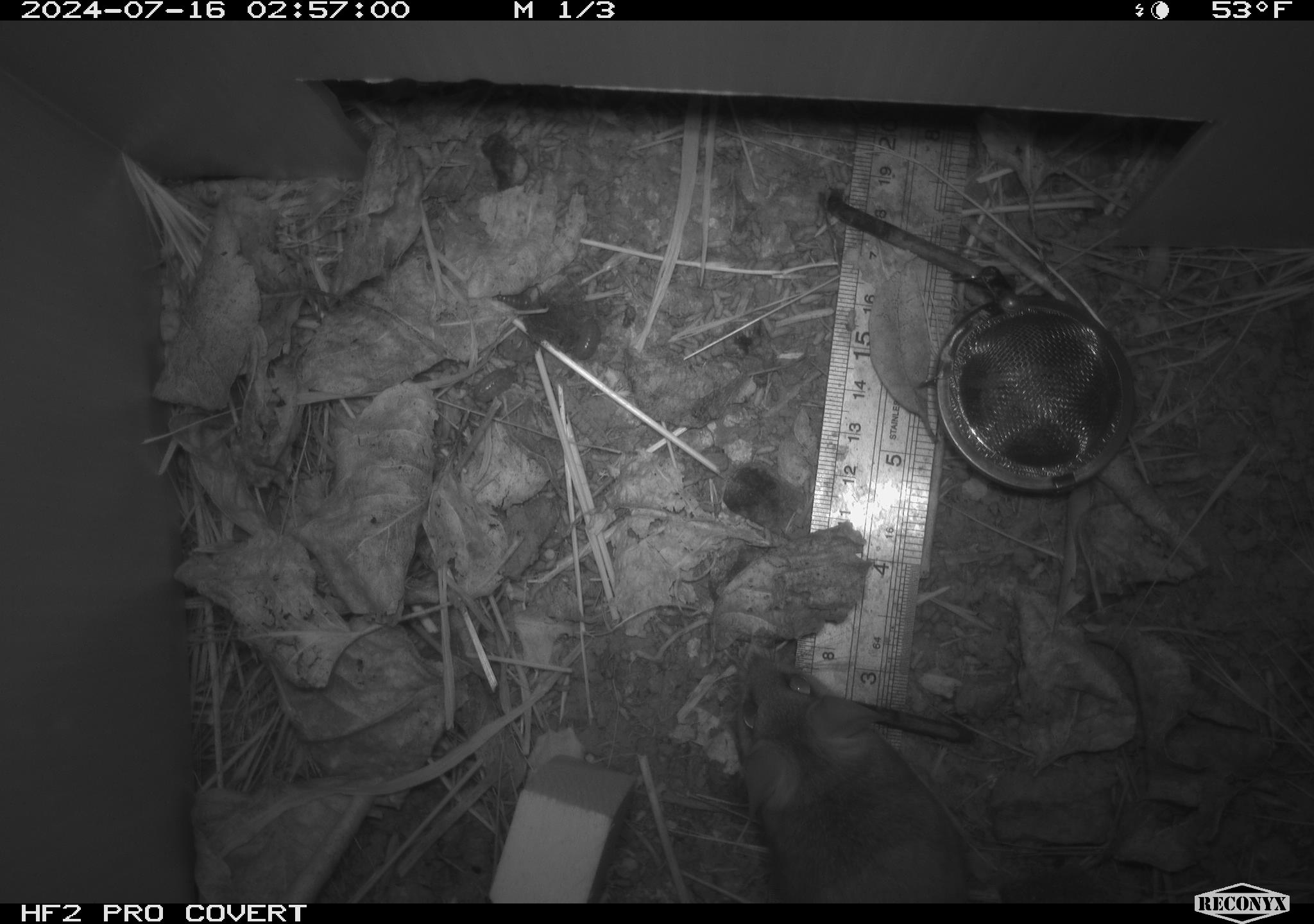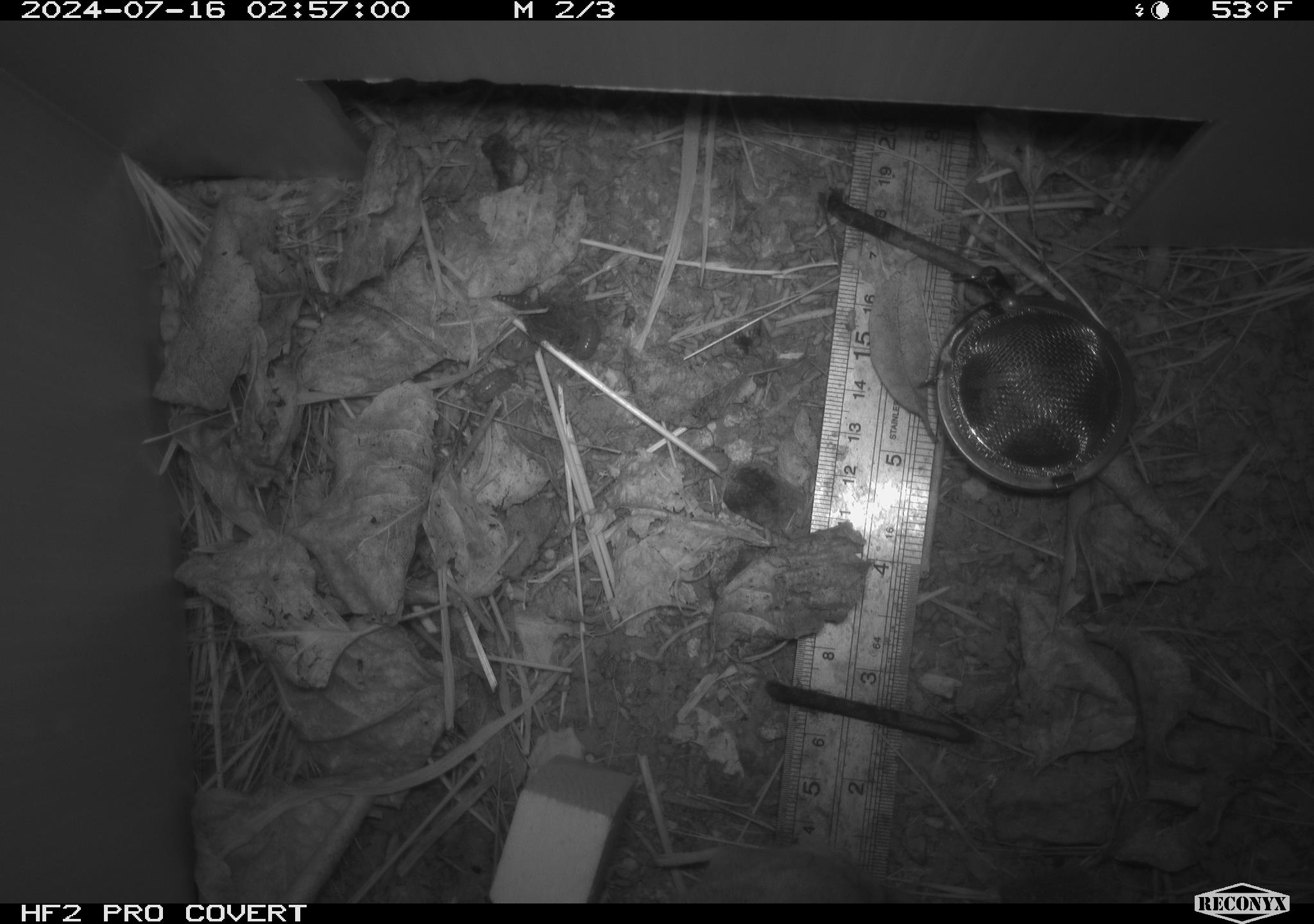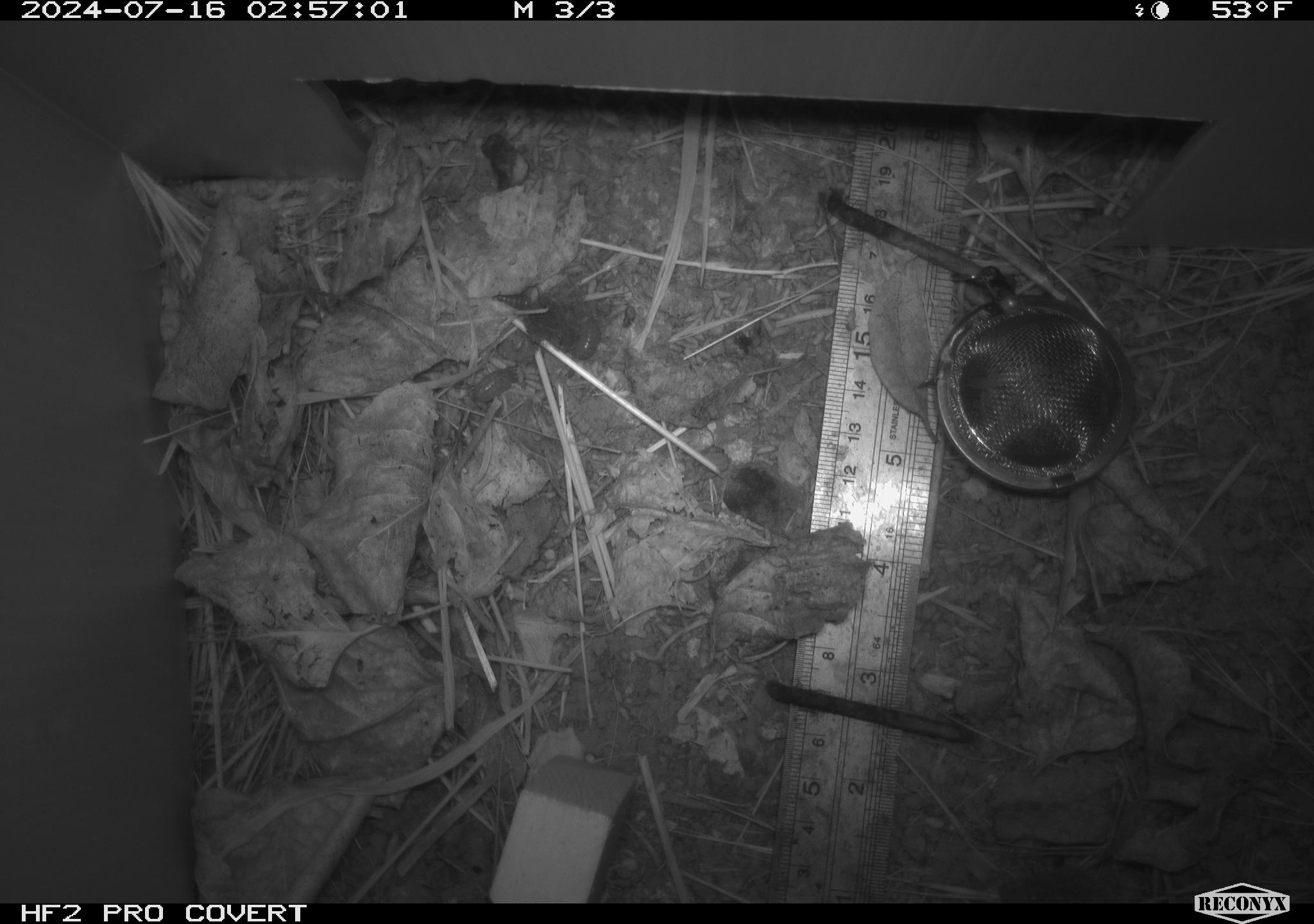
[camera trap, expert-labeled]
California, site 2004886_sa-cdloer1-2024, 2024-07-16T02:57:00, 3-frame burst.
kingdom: Animalia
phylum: Chordata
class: Mammalia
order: Rodentia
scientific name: Rodentia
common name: mouse species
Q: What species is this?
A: Mouse species (Rodentia).